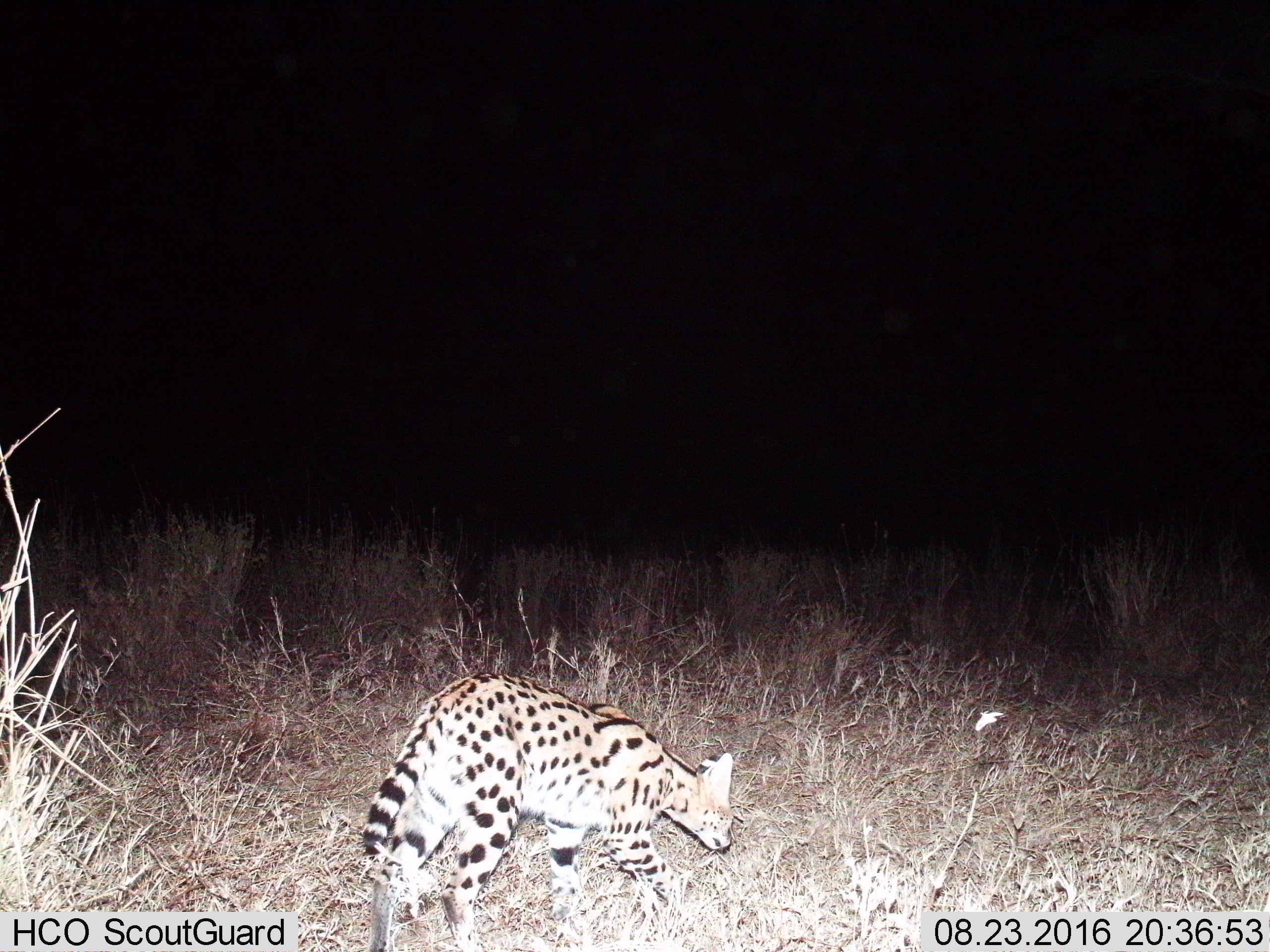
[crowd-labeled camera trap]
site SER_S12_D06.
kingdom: Animalia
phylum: Chordata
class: Mammalia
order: Carnivora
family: Felidae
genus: Leptailurus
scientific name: Leptailurus serval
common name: serval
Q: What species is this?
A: Serval (Leptailurus serval).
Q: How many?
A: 1.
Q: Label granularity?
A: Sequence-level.